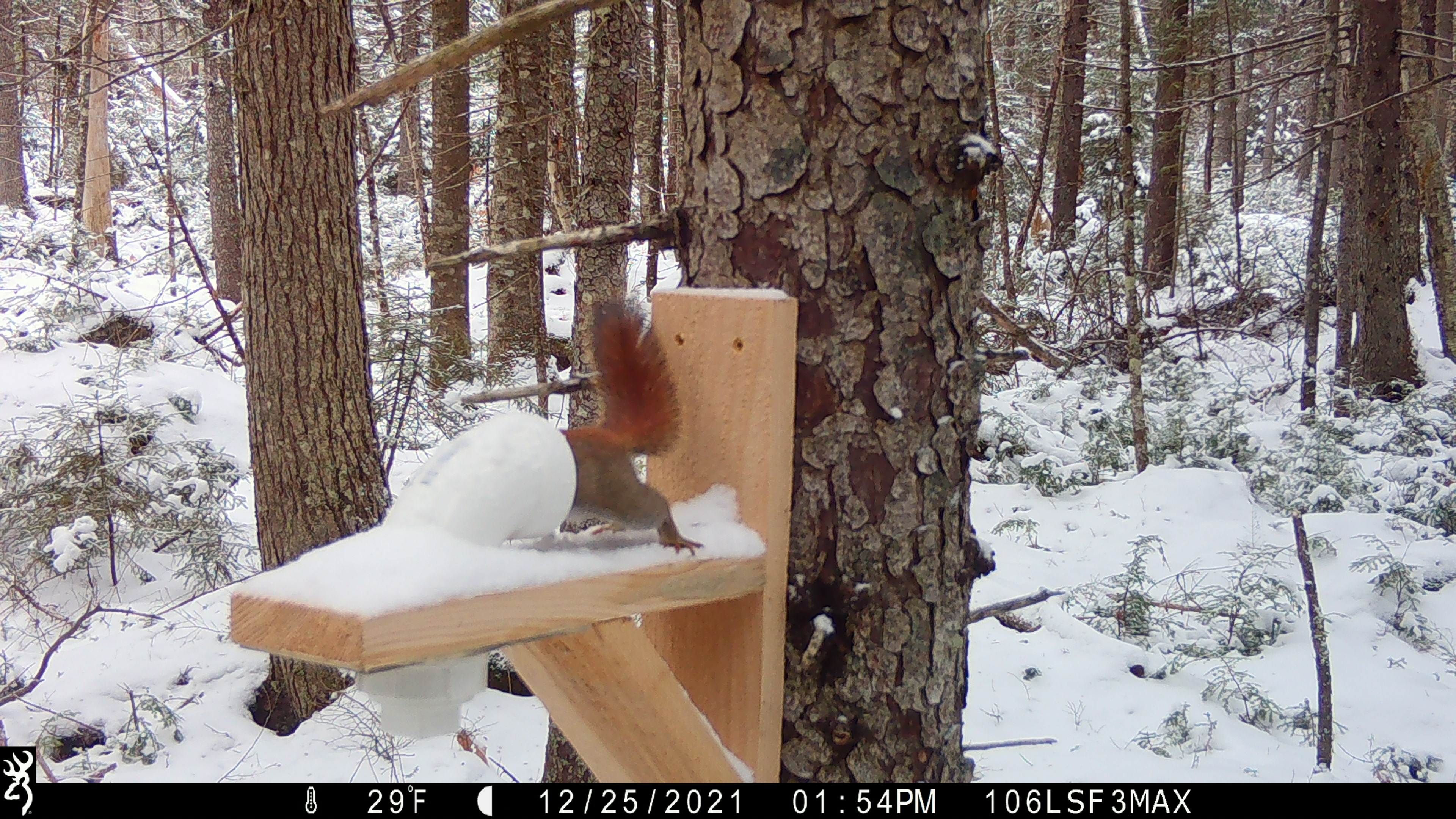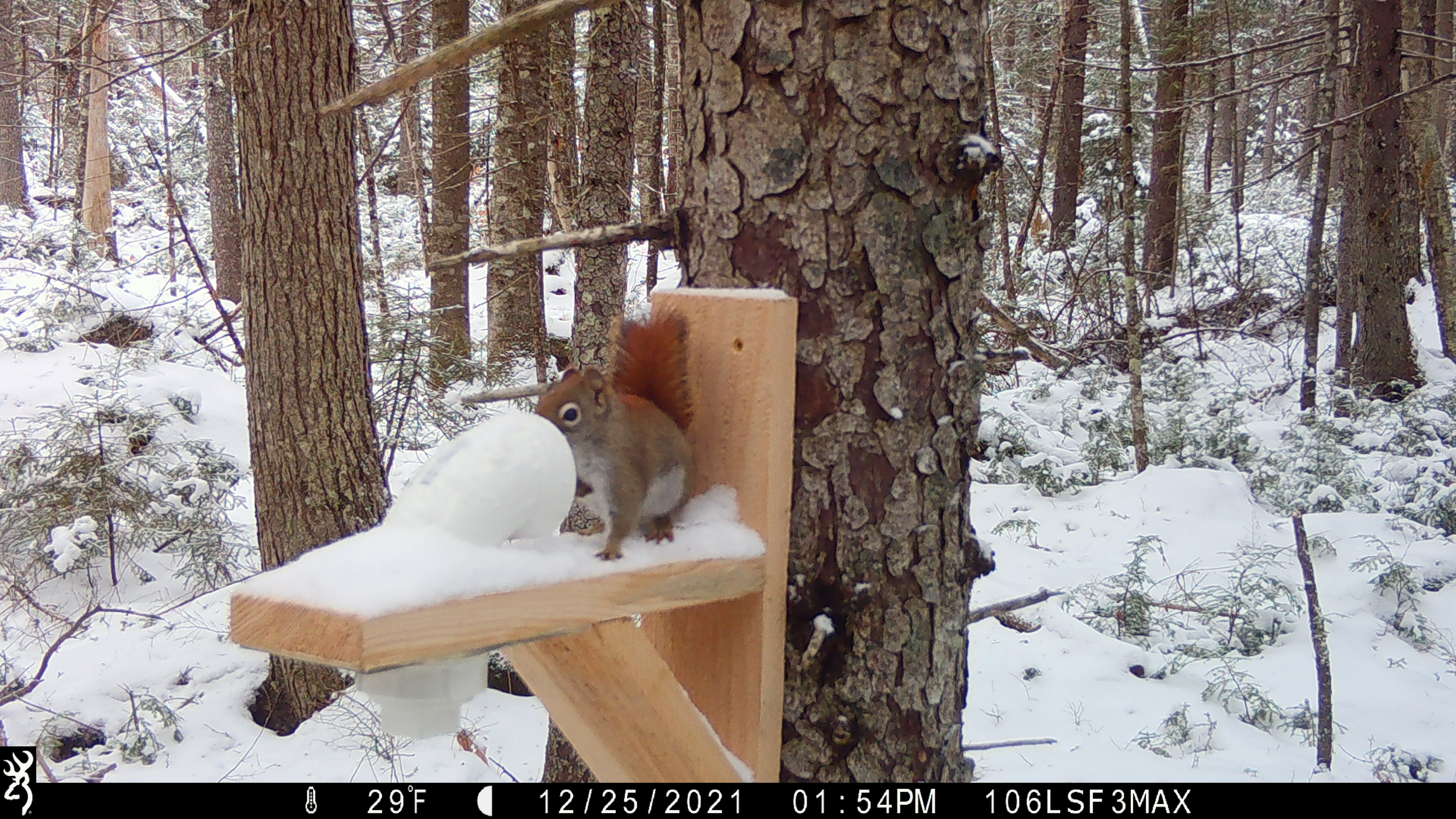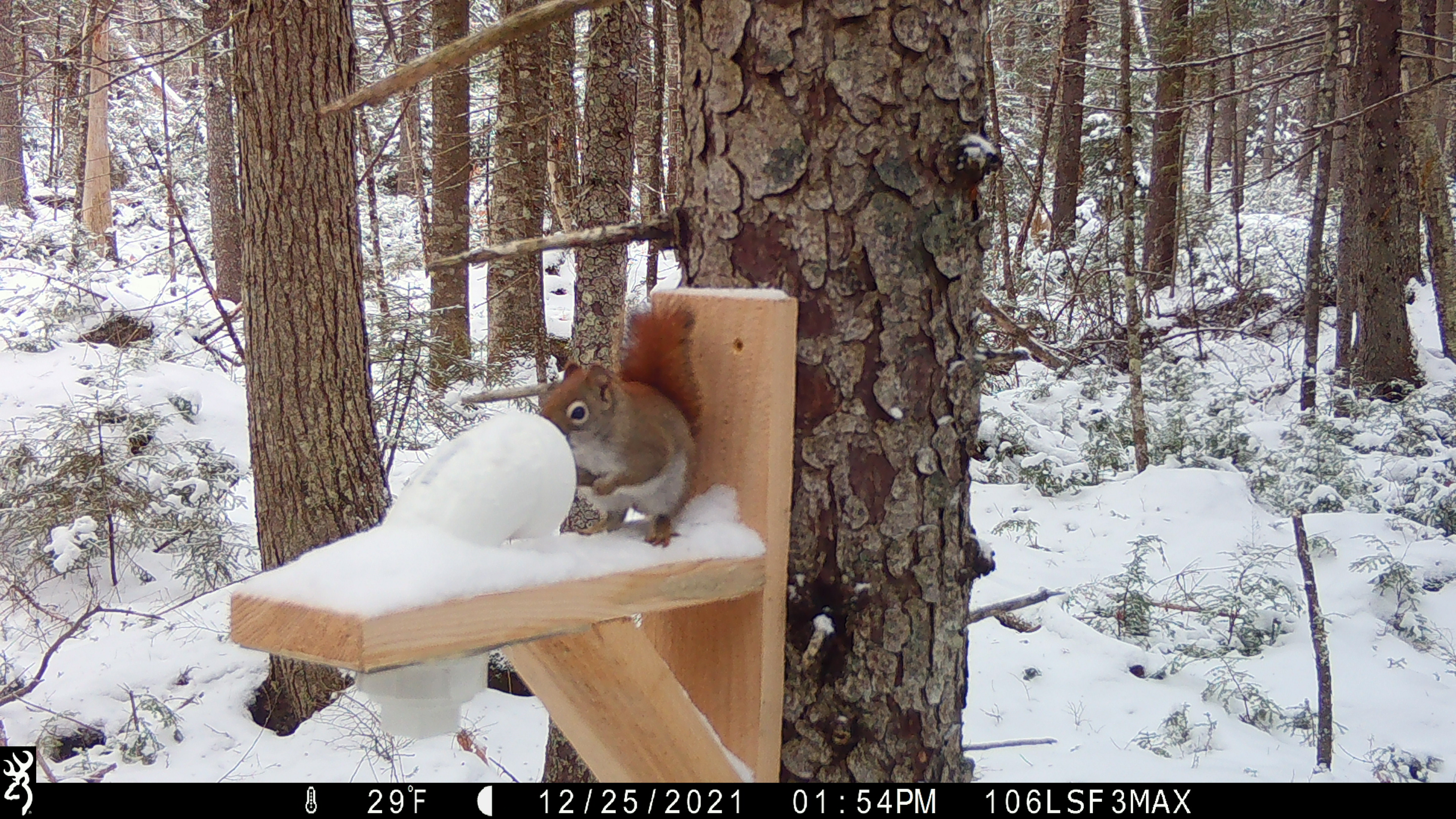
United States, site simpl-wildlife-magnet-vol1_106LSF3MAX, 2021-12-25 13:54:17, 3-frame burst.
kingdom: Animalia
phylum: Chordata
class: Mammalia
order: Rodentia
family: Sciuridae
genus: Tamiasciurus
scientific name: Tamiasciurus hudsonicus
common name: red squirrel